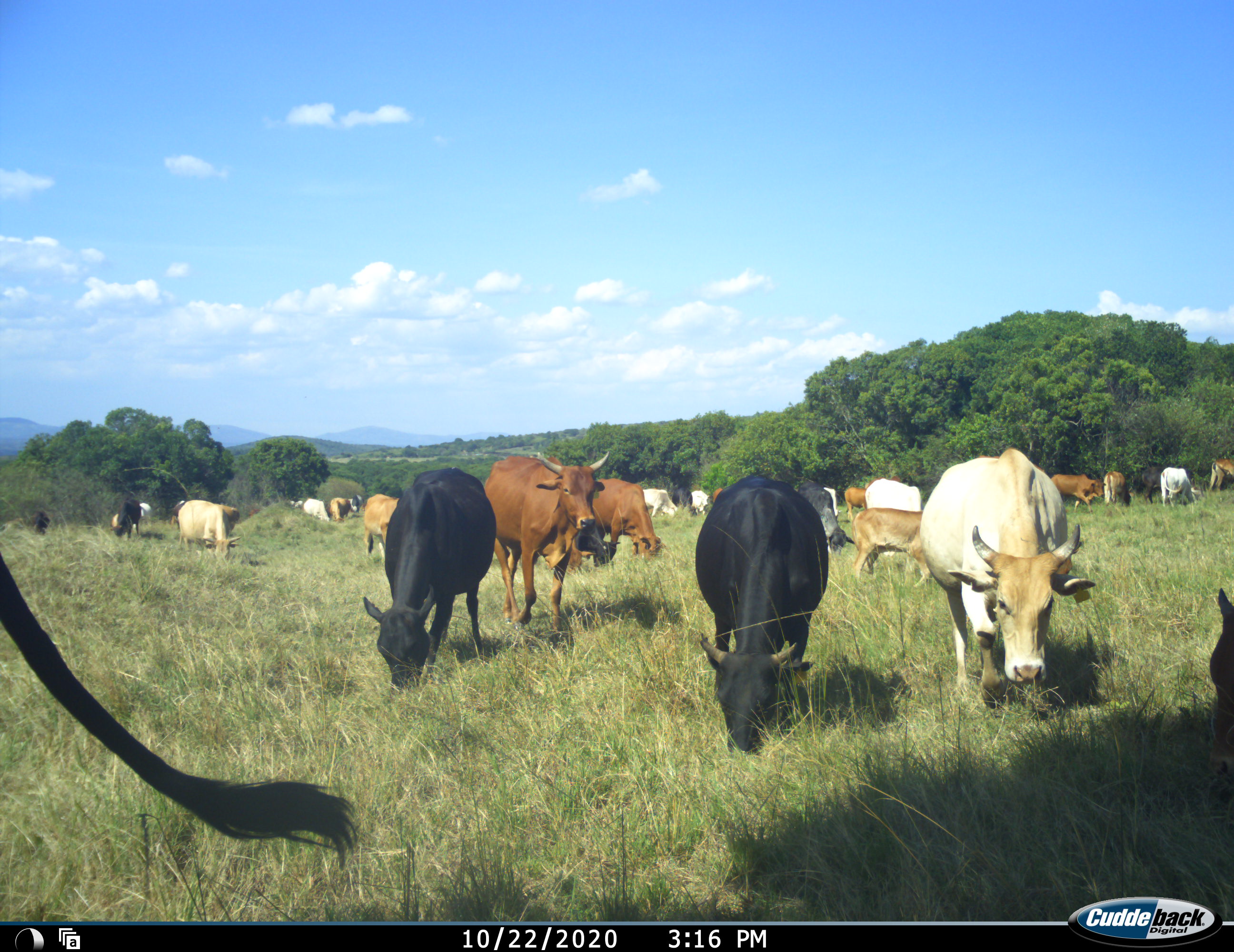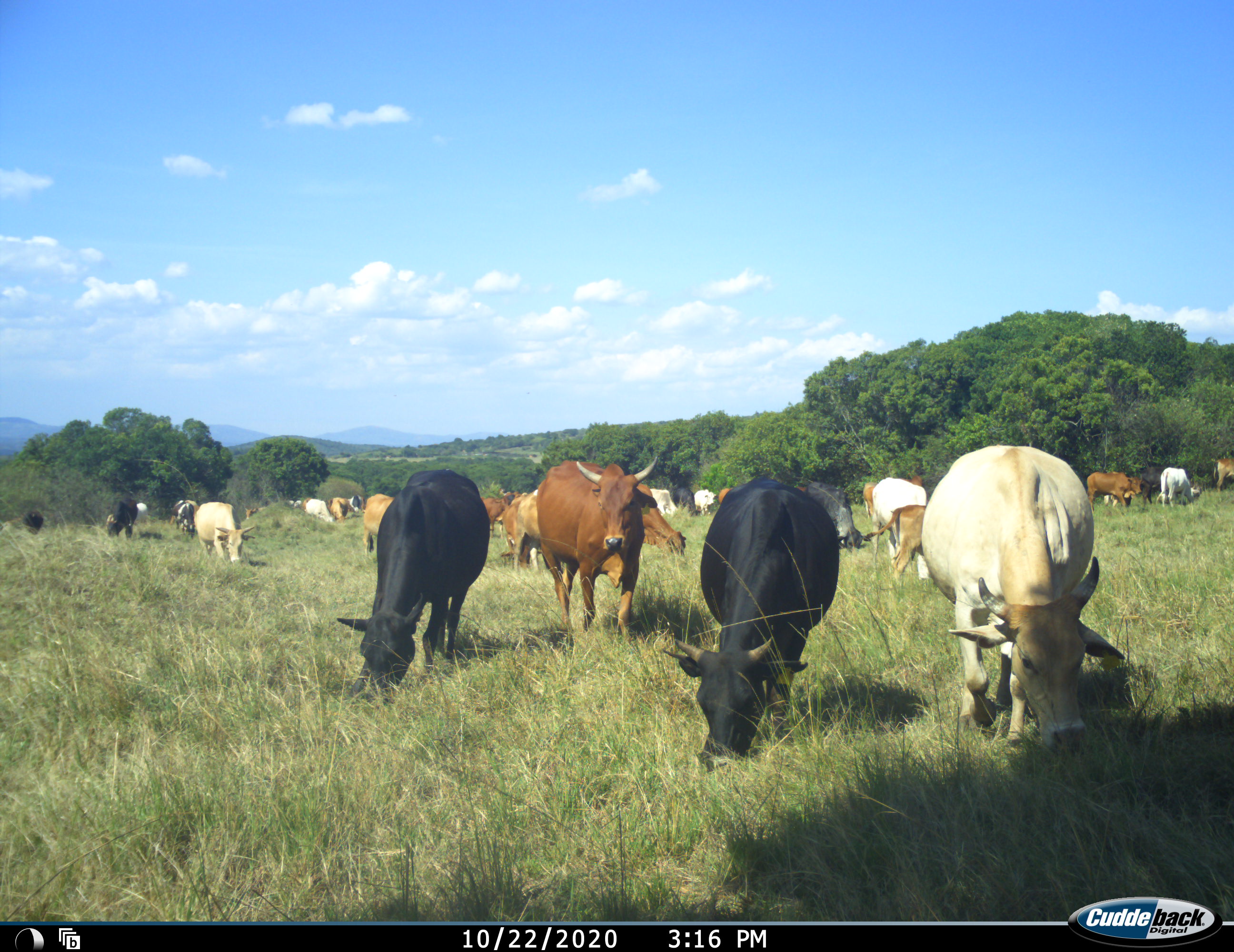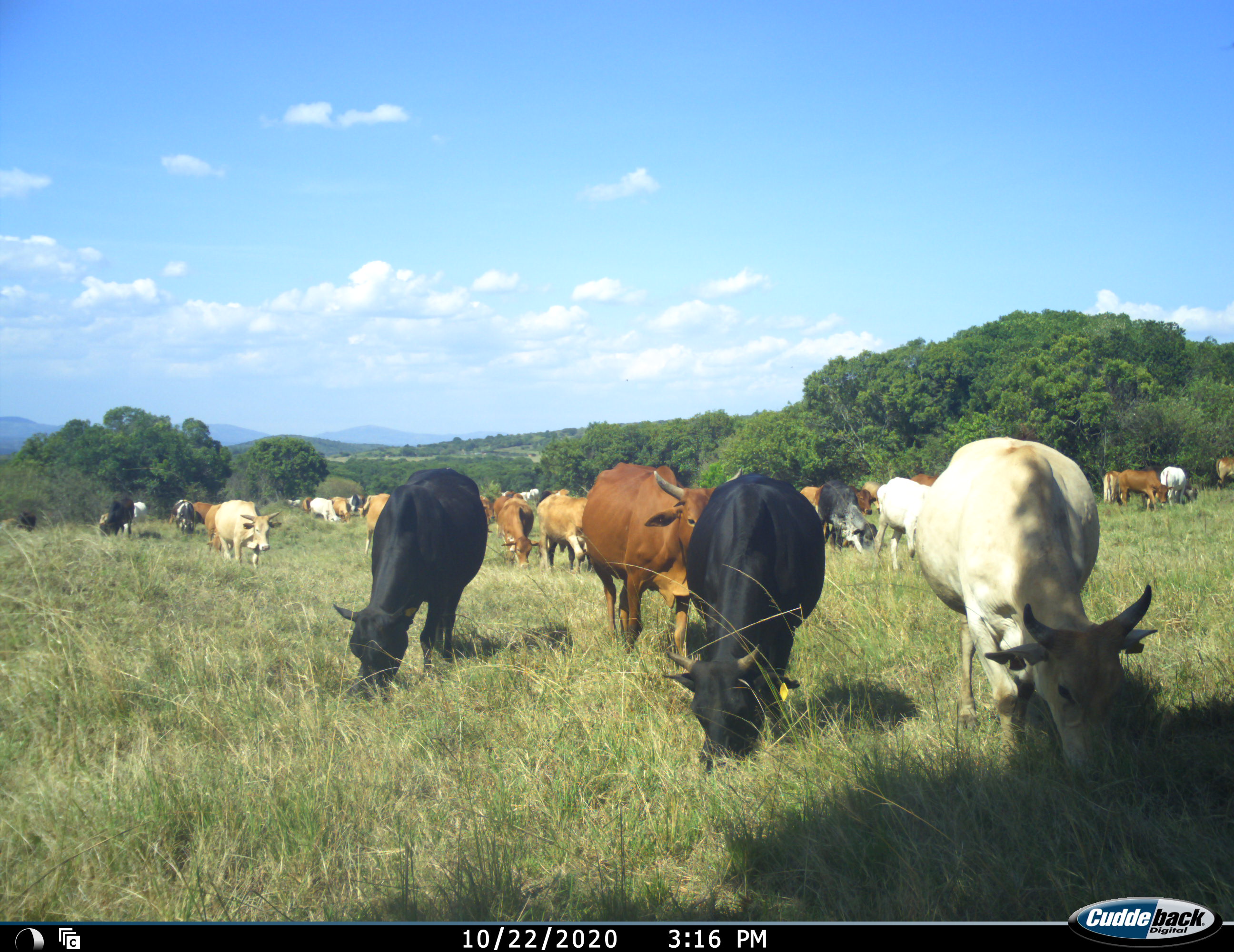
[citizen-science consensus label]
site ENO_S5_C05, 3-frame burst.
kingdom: Animalia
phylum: Chordata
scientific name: Vertebrata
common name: domestic animal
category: domesticanimal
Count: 11-50.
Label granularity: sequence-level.